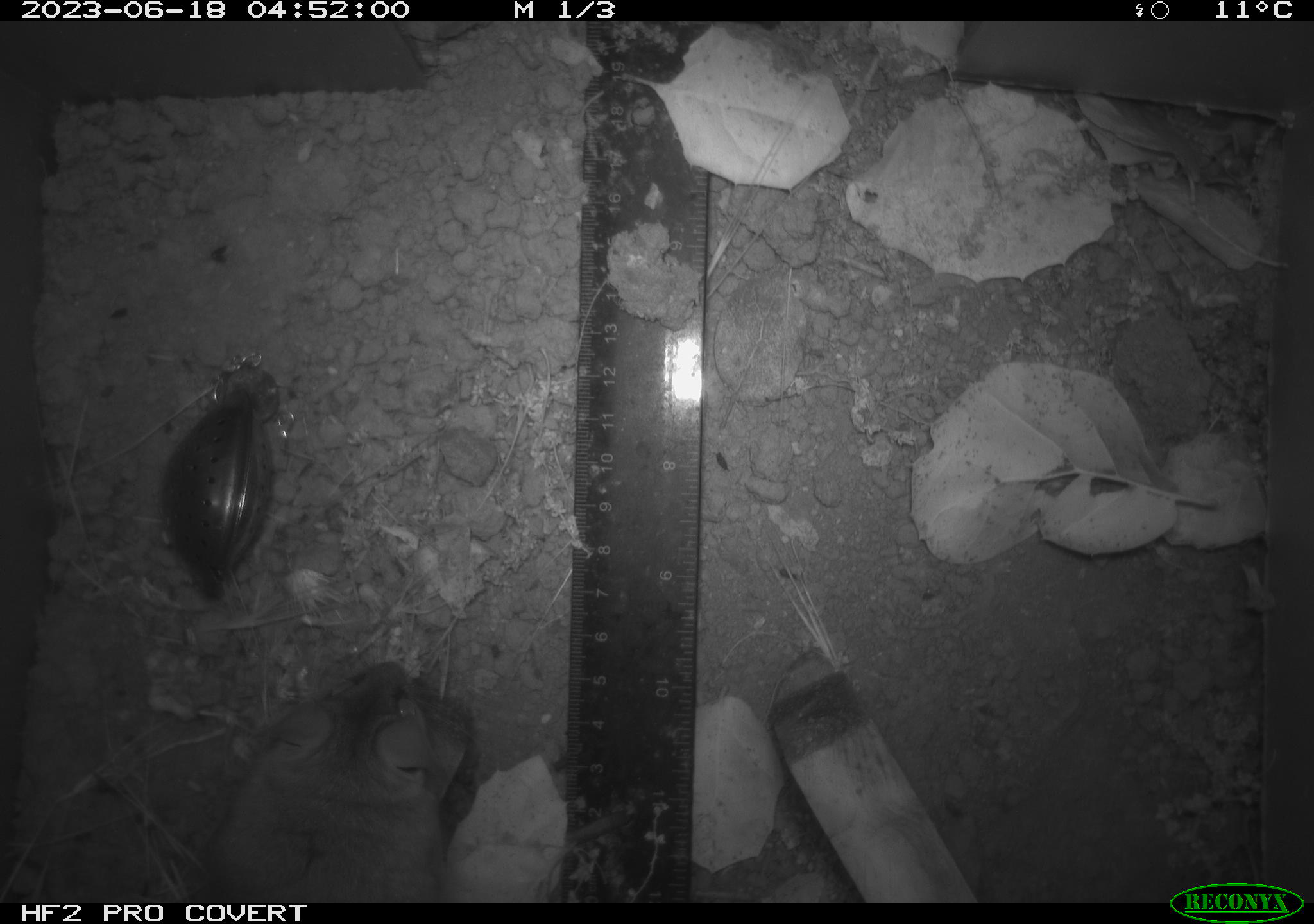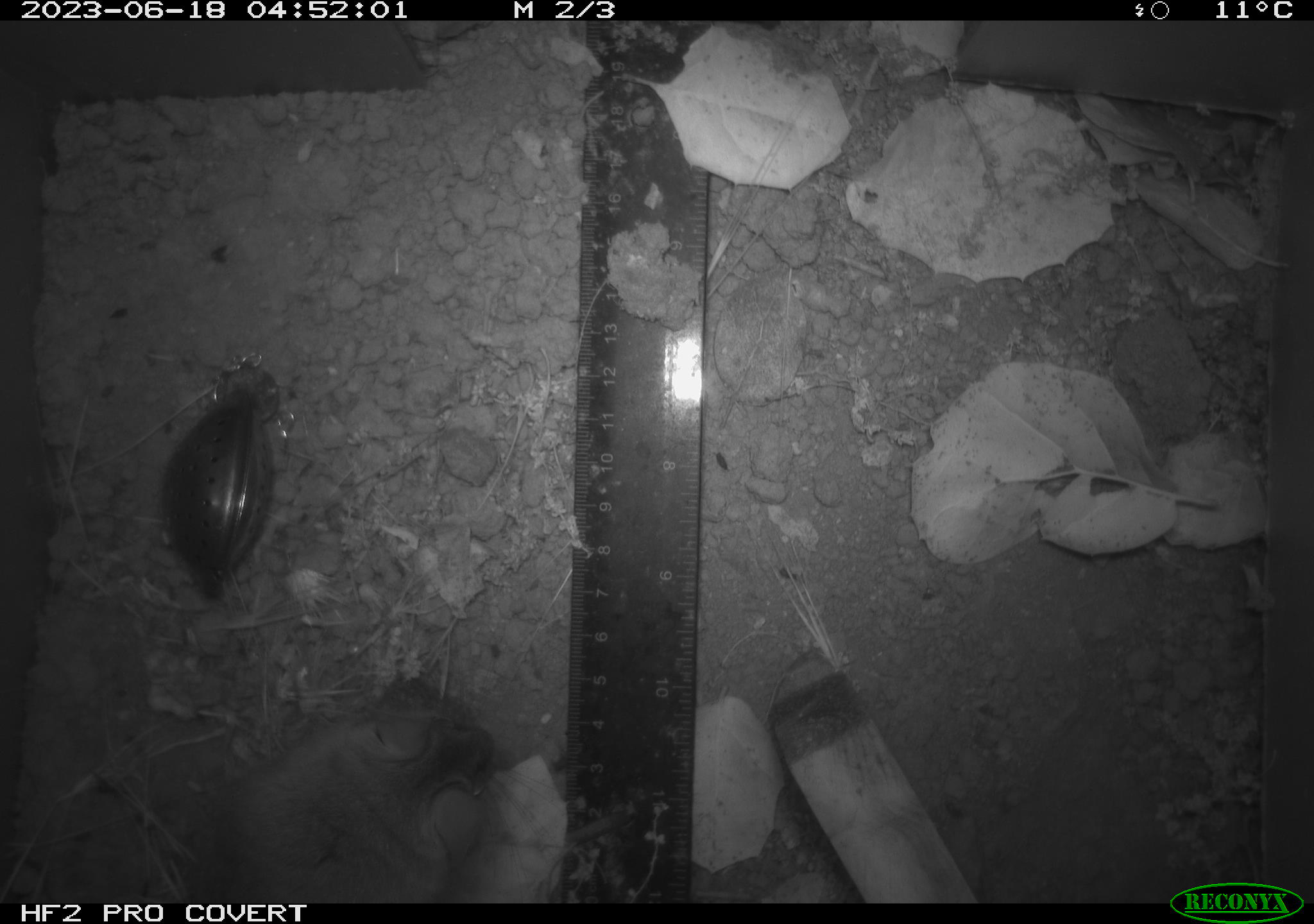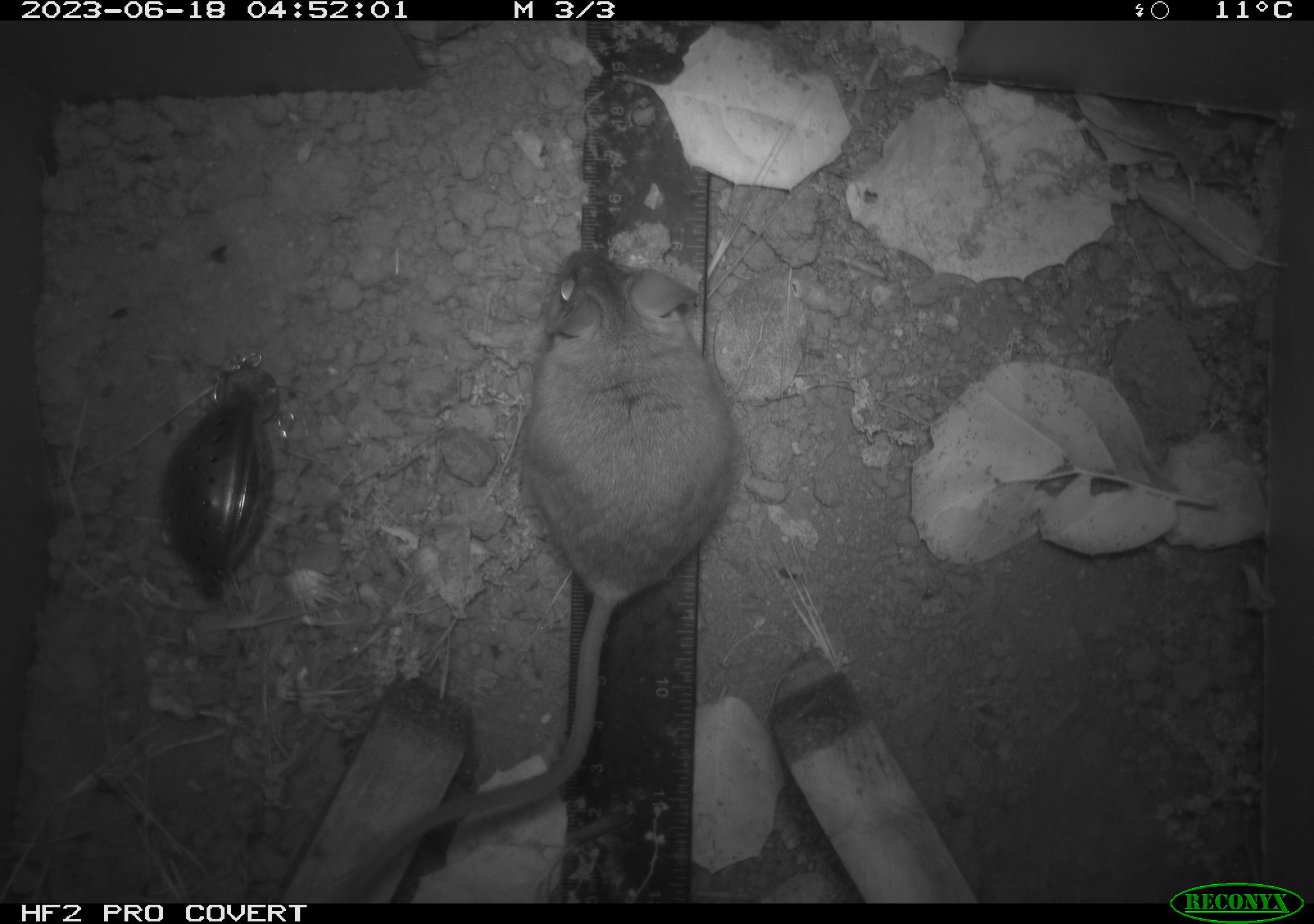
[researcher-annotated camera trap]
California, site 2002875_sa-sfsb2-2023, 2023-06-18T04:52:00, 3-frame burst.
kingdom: Animalia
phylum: Chordata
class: Mammalia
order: Rodentia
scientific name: Rodentia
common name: mouse species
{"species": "mouse species (Rodentia)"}